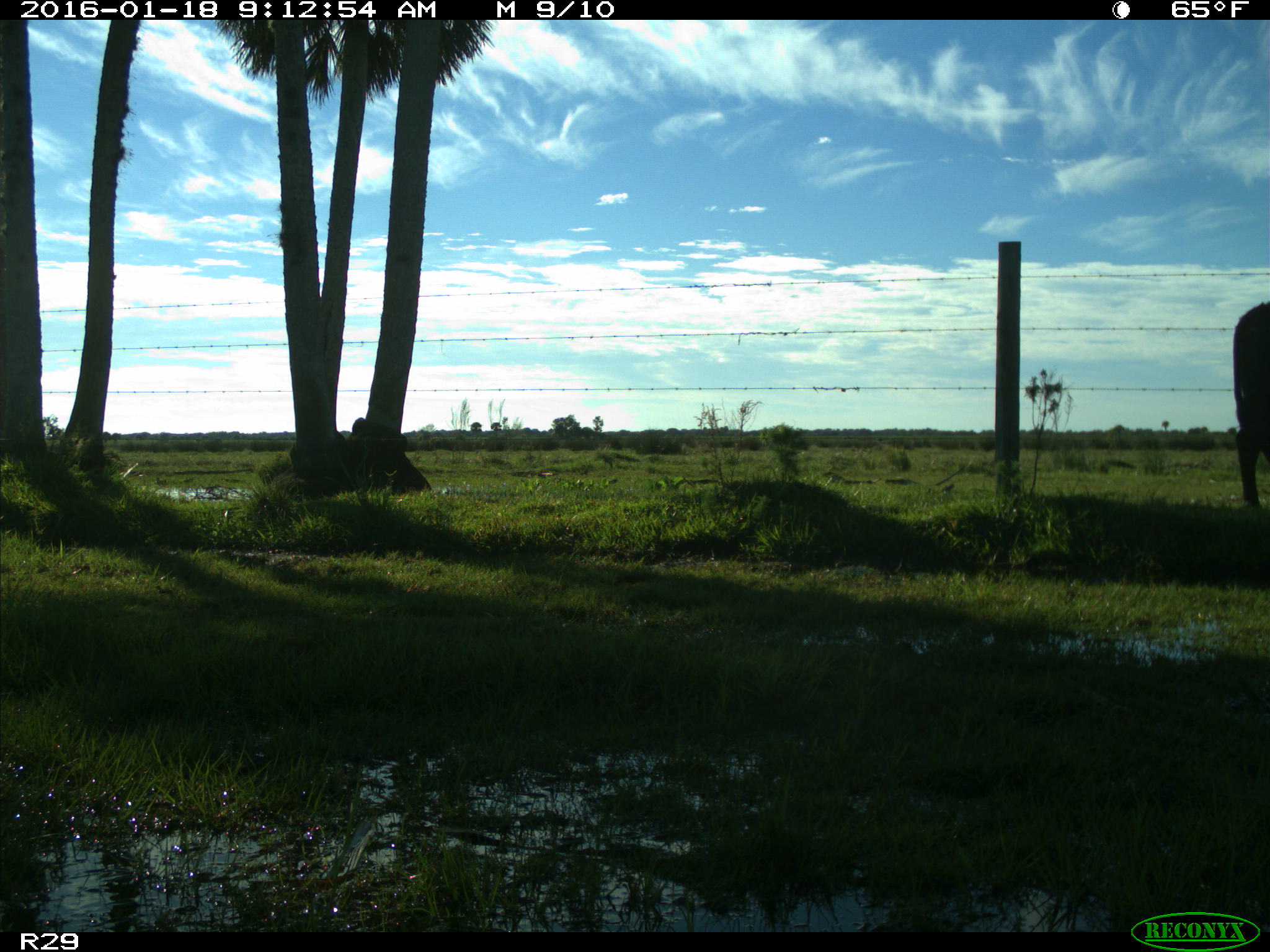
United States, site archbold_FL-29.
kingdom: Animalia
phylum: Chordata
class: Mammalia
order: Artiodactyla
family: Bovidae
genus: Bos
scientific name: Bos taurus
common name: domestic cow